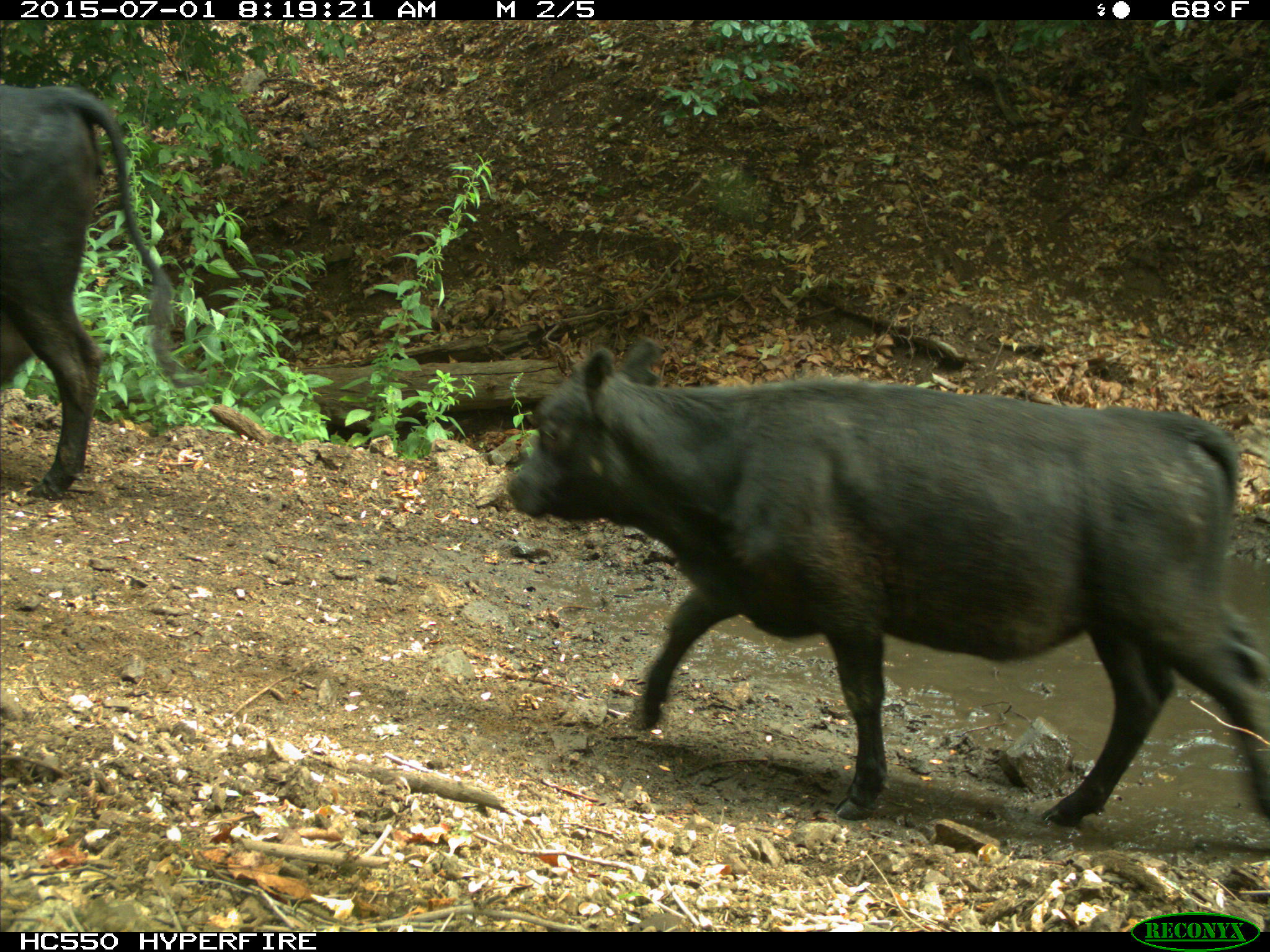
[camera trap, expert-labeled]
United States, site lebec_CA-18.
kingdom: Animalia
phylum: Chordata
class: Mammalia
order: Artiodactyla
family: Bovidae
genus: Bos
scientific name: Bos taurus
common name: domestic cow